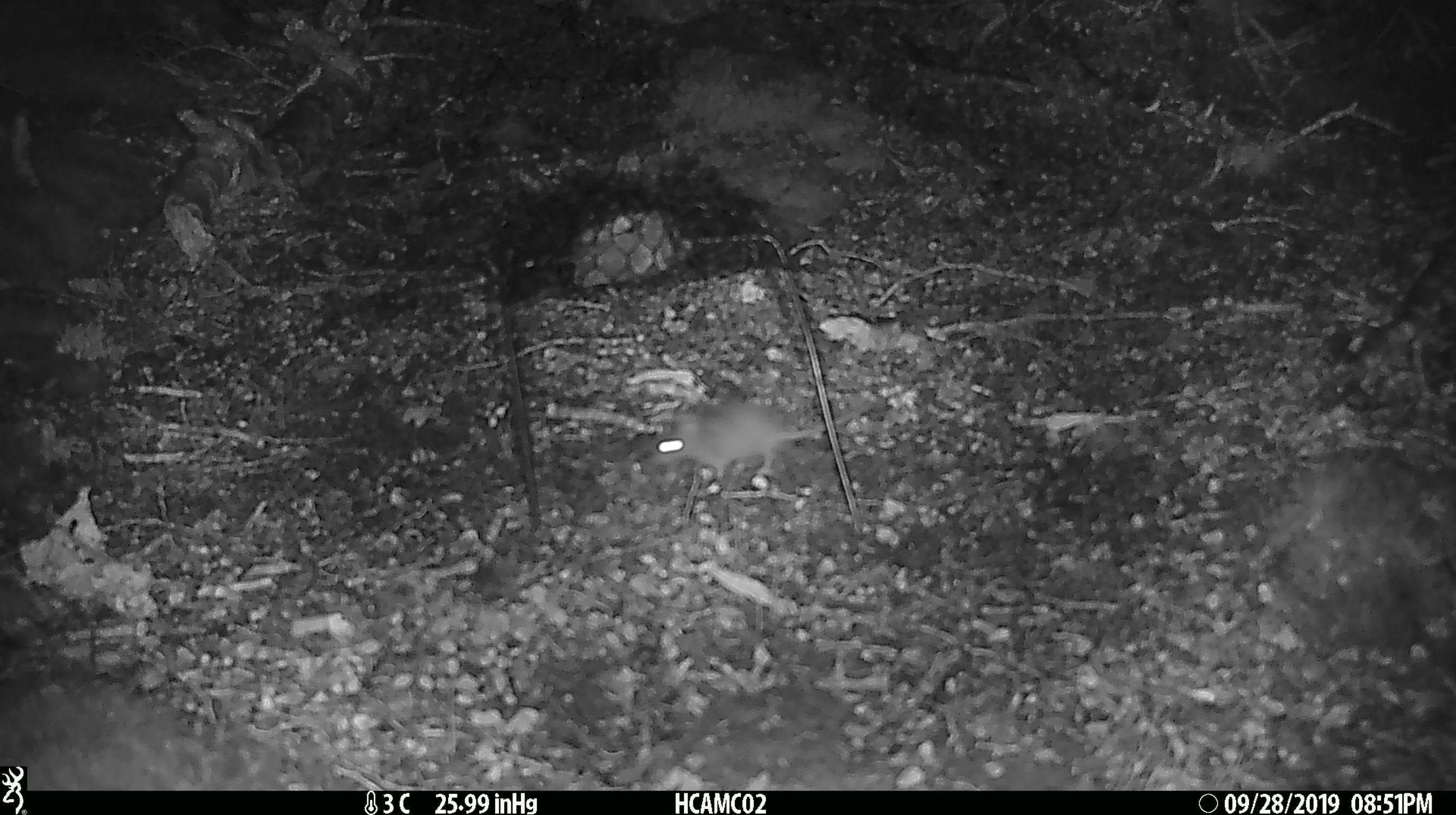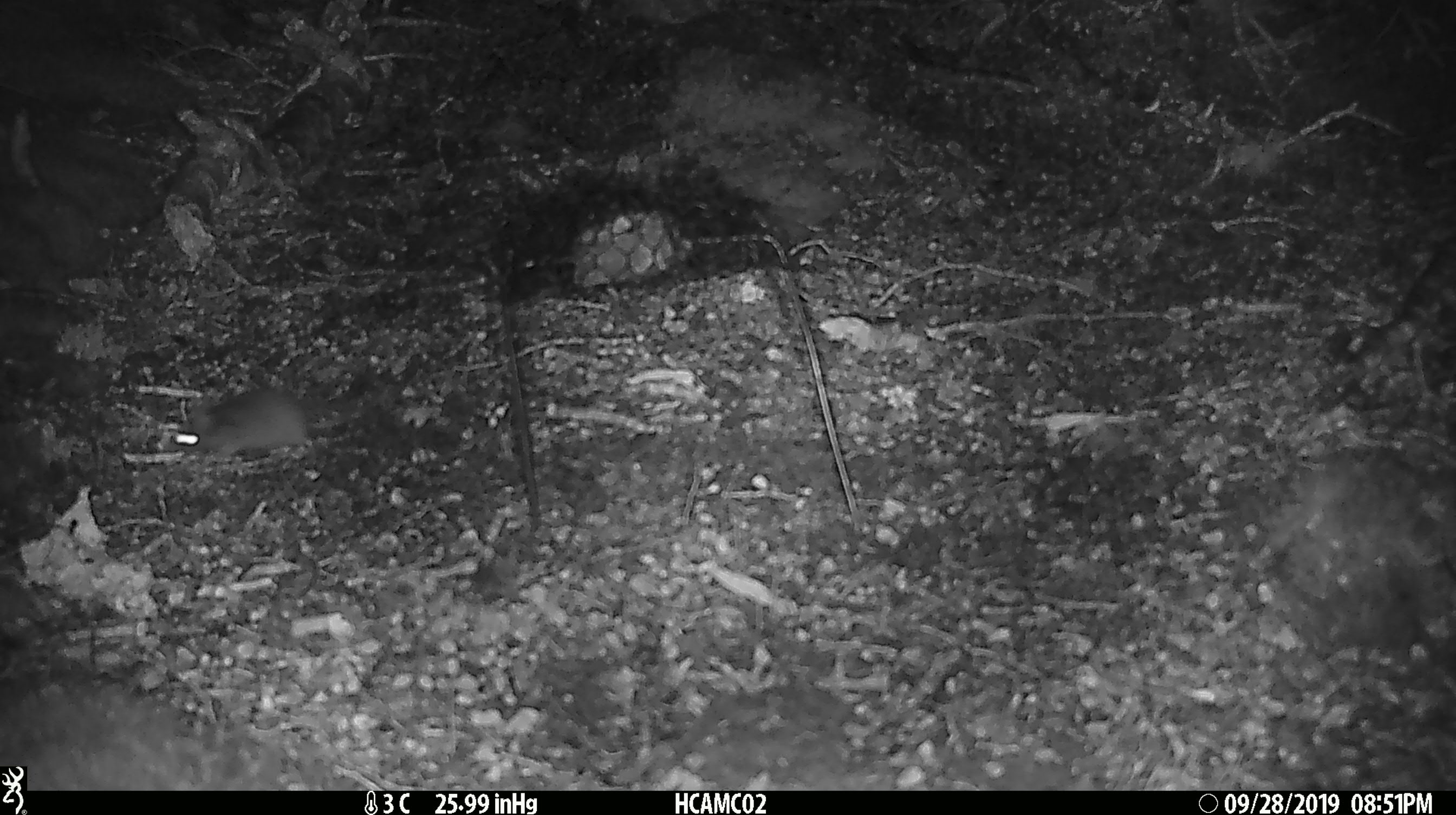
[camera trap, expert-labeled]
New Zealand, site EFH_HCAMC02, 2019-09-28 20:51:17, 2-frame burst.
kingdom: Animalia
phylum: Chordata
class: Mammalia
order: Rodentia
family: Muridae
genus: Mus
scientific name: Mus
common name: mouse